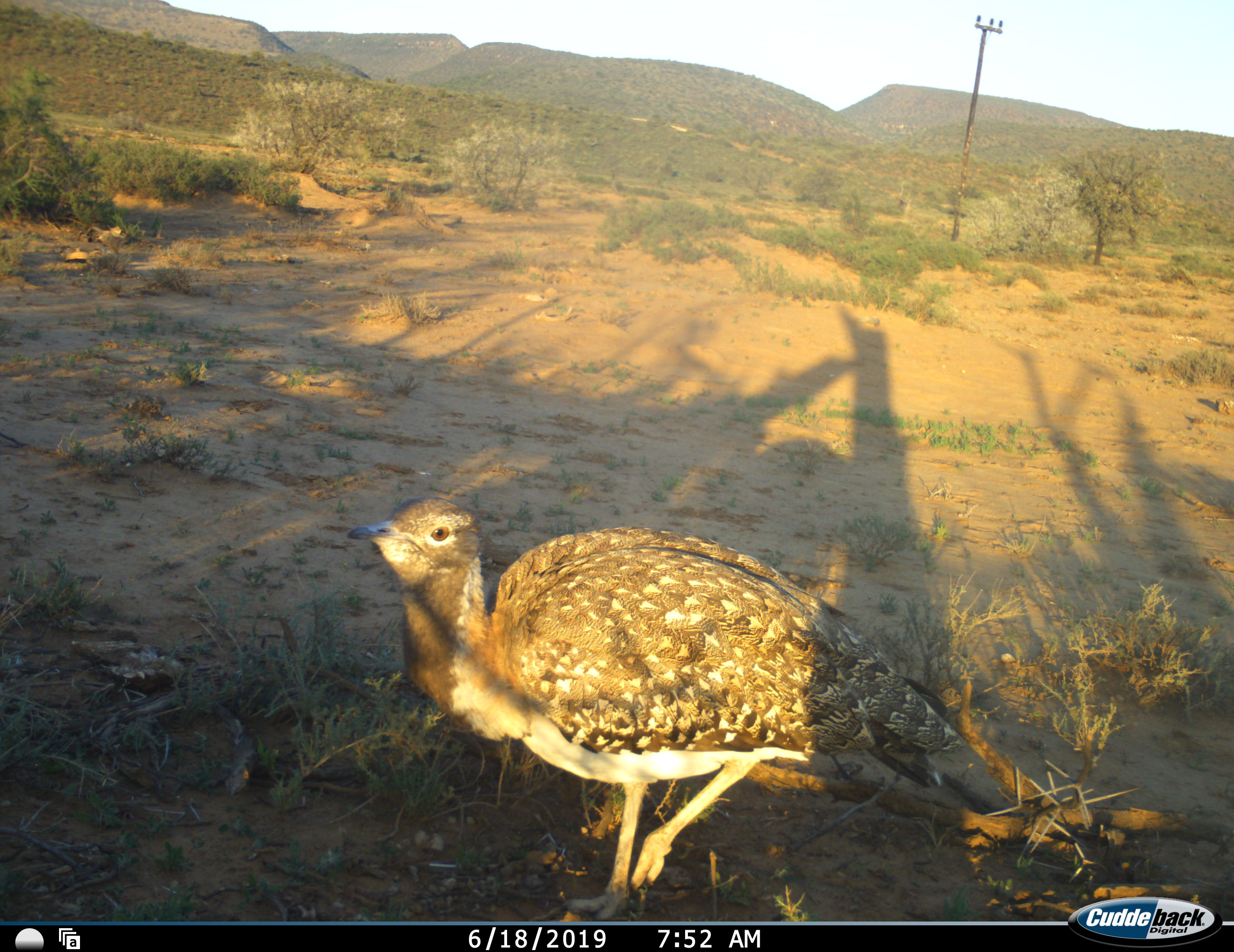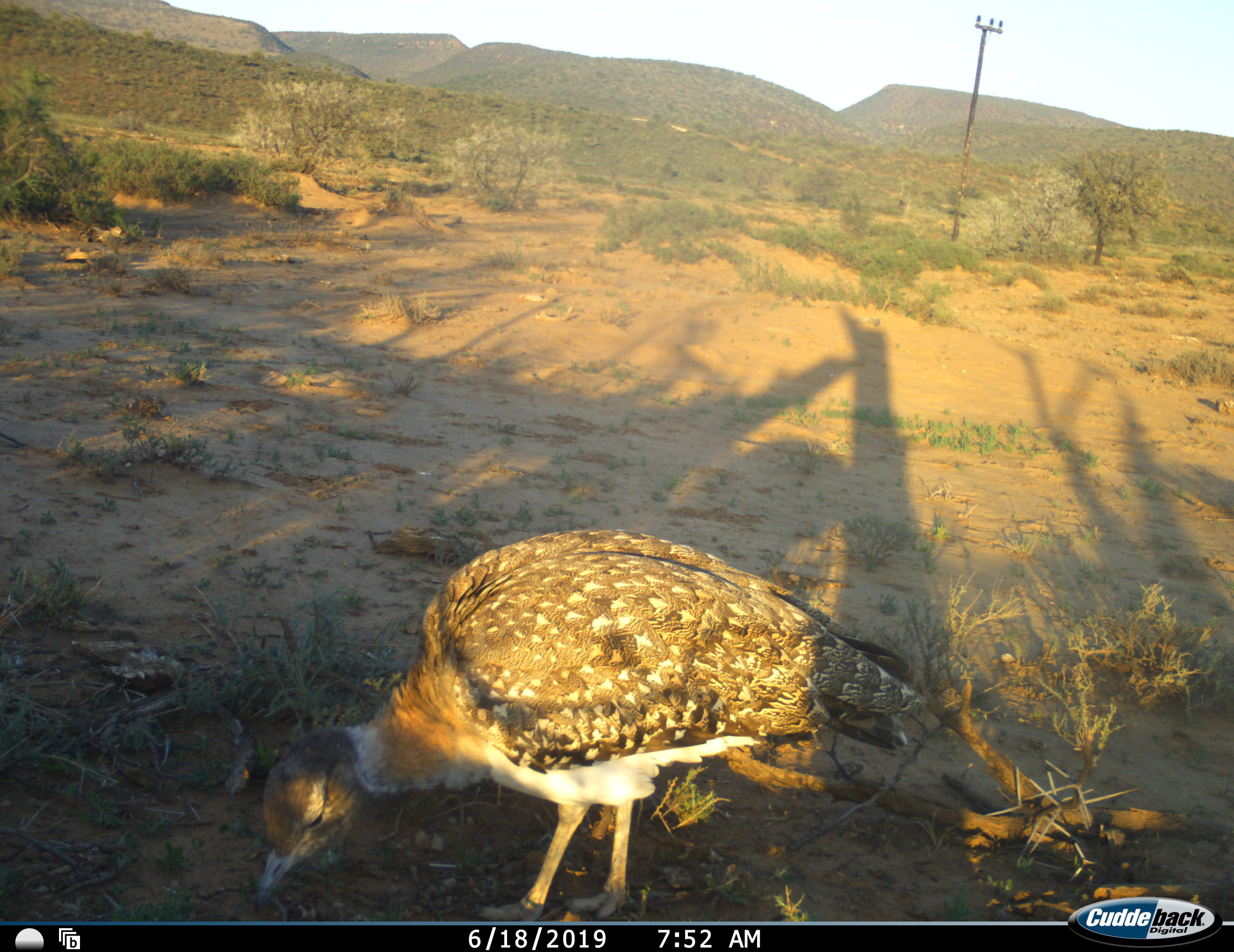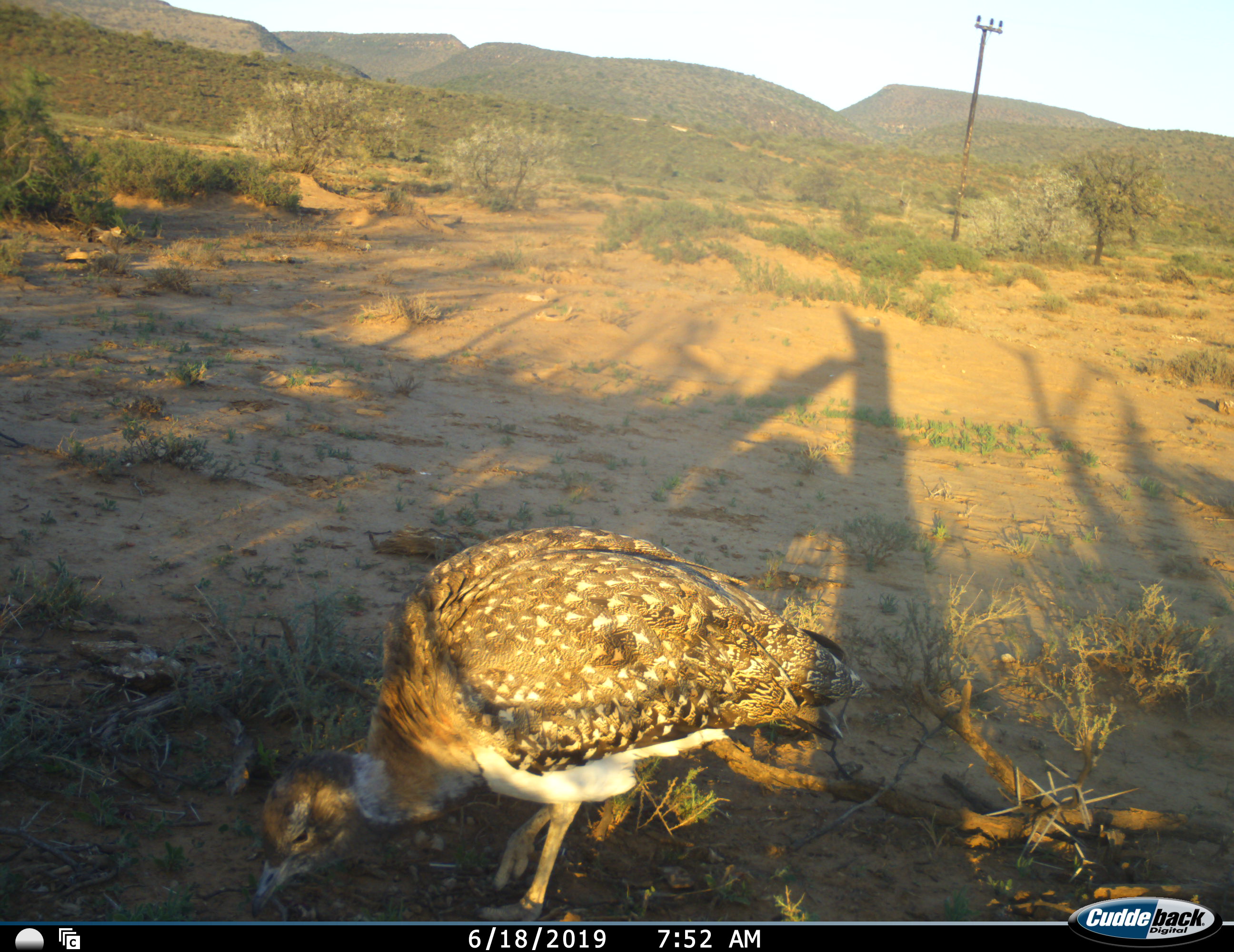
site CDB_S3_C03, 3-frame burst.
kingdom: Animalia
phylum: Chordata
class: Aves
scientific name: Aves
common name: bird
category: birdother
Birdother (bird) (Aves), count 1. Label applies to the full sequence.